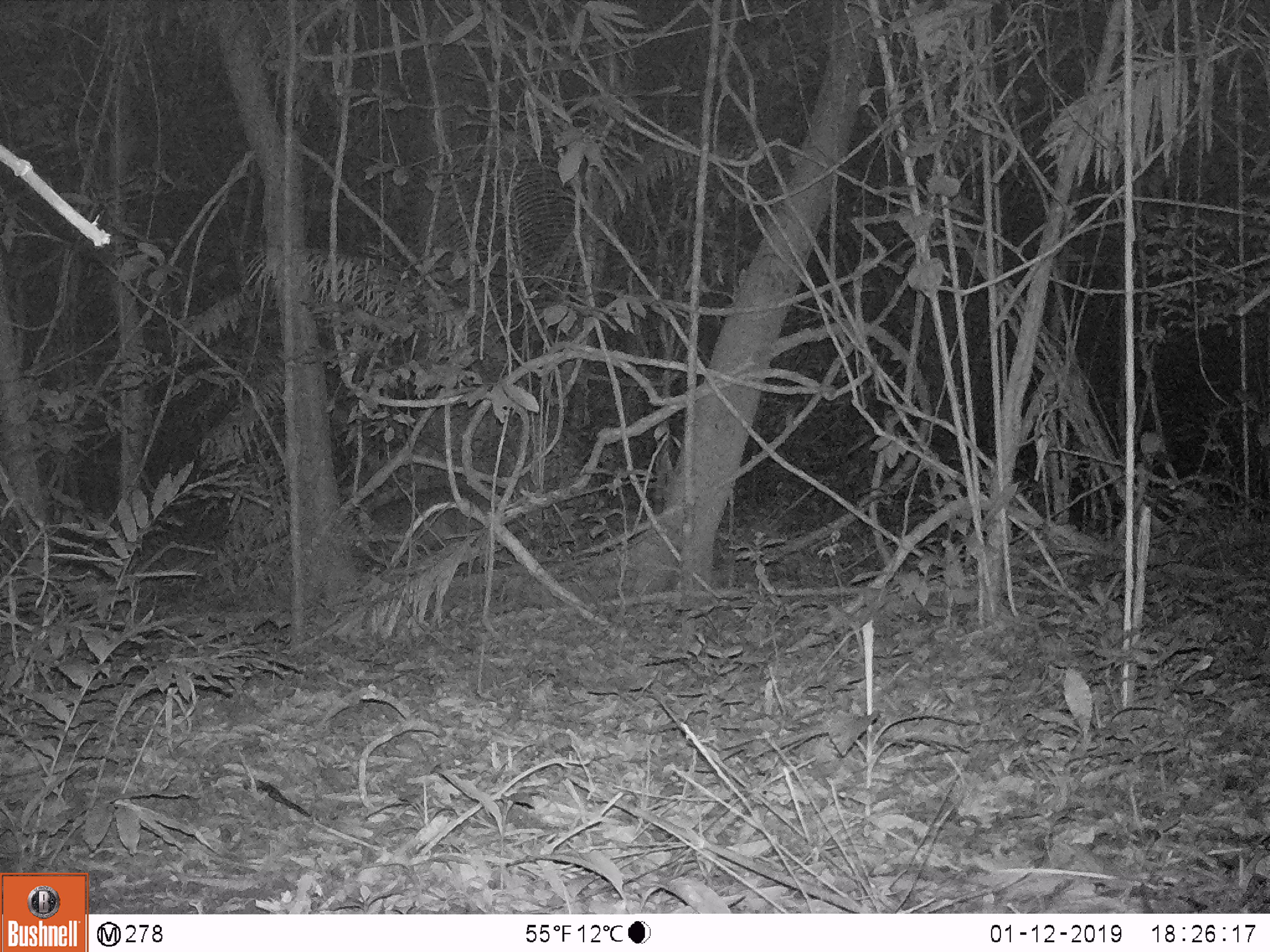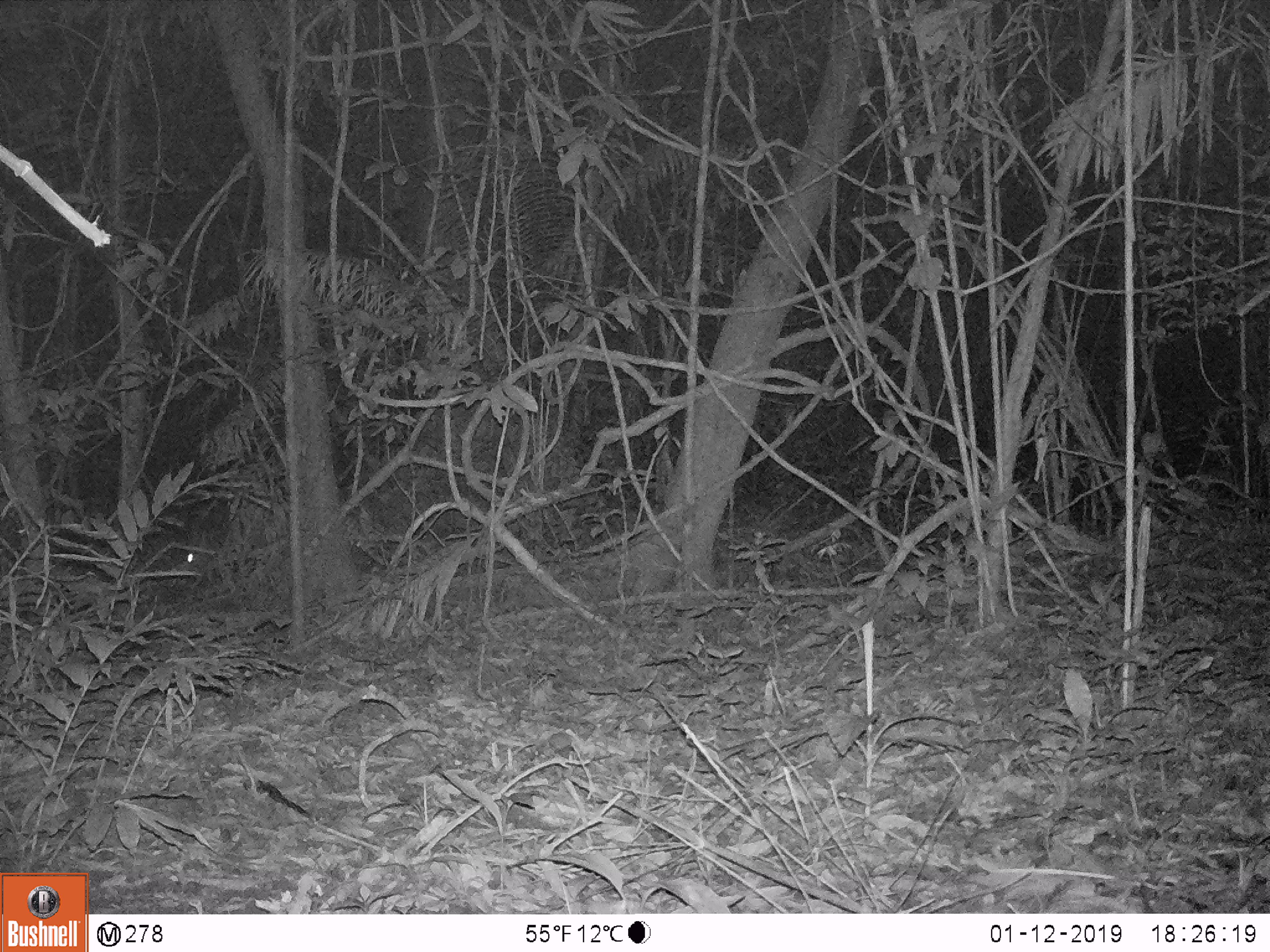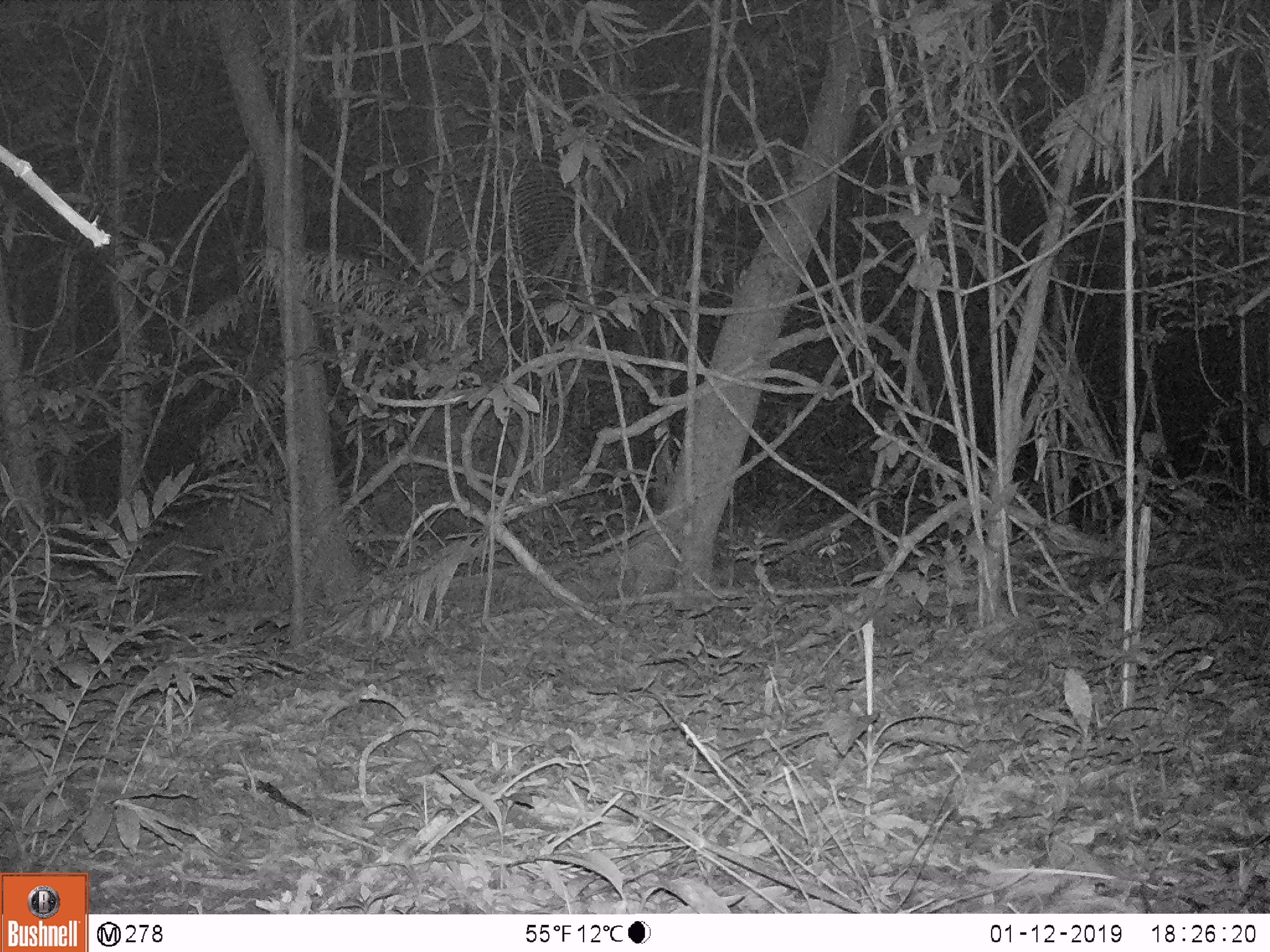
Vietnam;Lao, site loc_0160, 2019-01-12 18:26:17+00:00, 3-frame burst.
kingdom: Animalia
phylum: Chordata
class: Mammalia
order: Artiodactyla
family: Cervidae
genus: Muntiacus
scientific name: Muntiacus vuquangensis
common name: large-antlered muntjac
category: large antlered muntjac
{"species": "large antlered muntjac (large-antlered muntjac) (Muntiacus vuquangensis)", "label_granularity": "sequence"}